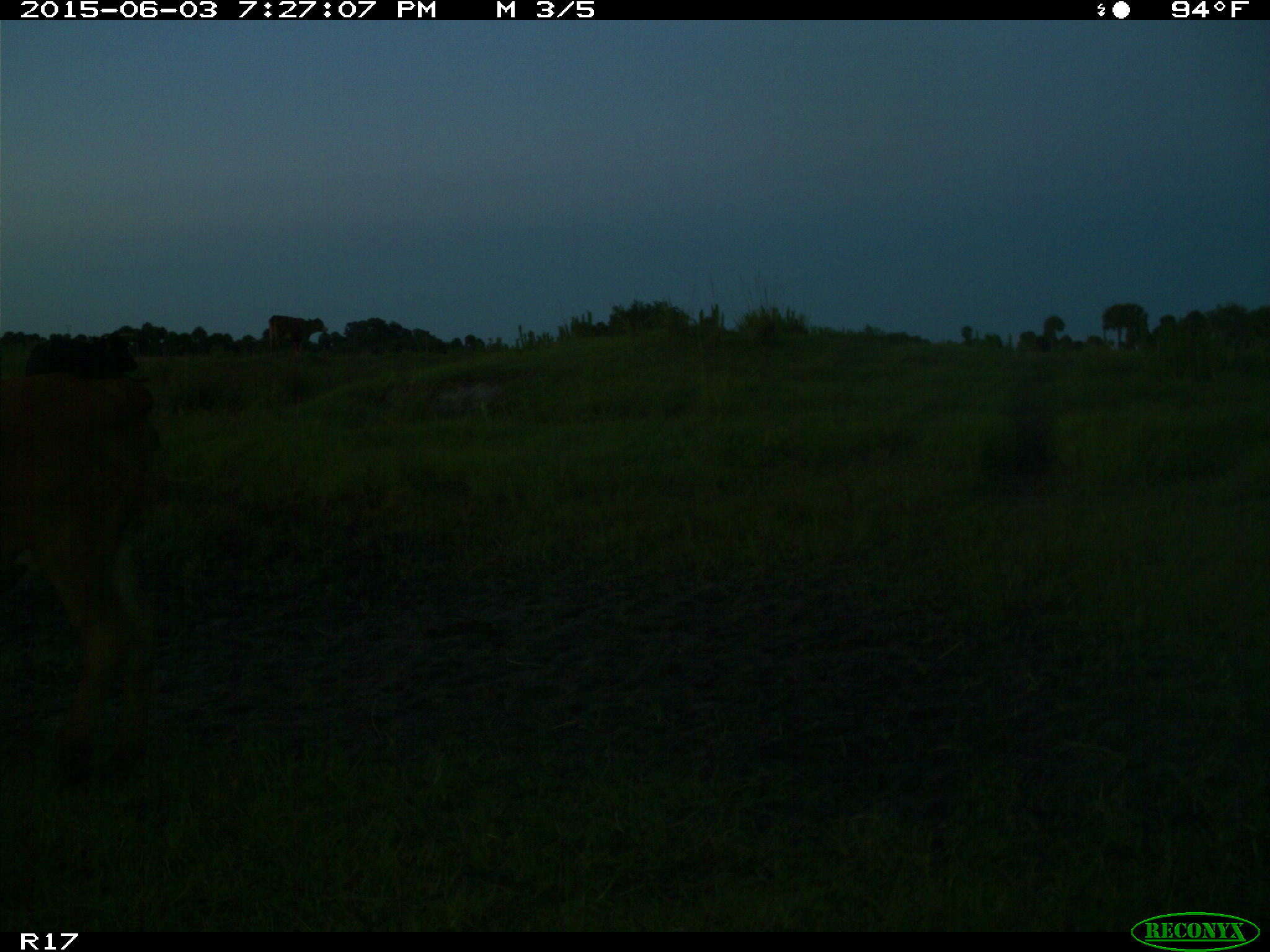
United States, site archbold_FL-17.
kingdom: Animalia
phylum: Chordata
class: Mammalia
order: Artiodactyla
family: Bovidae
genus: Bos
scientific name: Bos taurus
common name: domestic cow